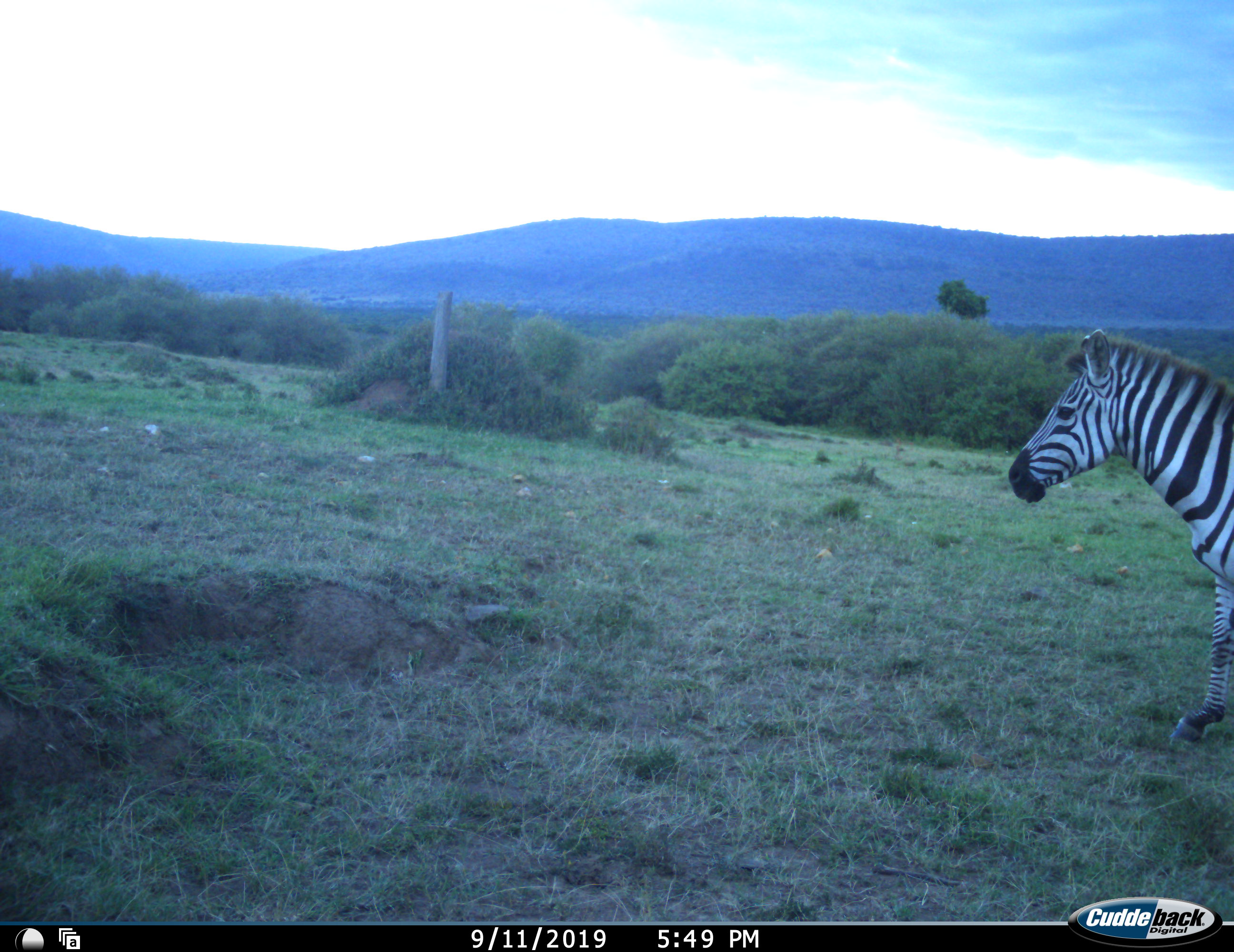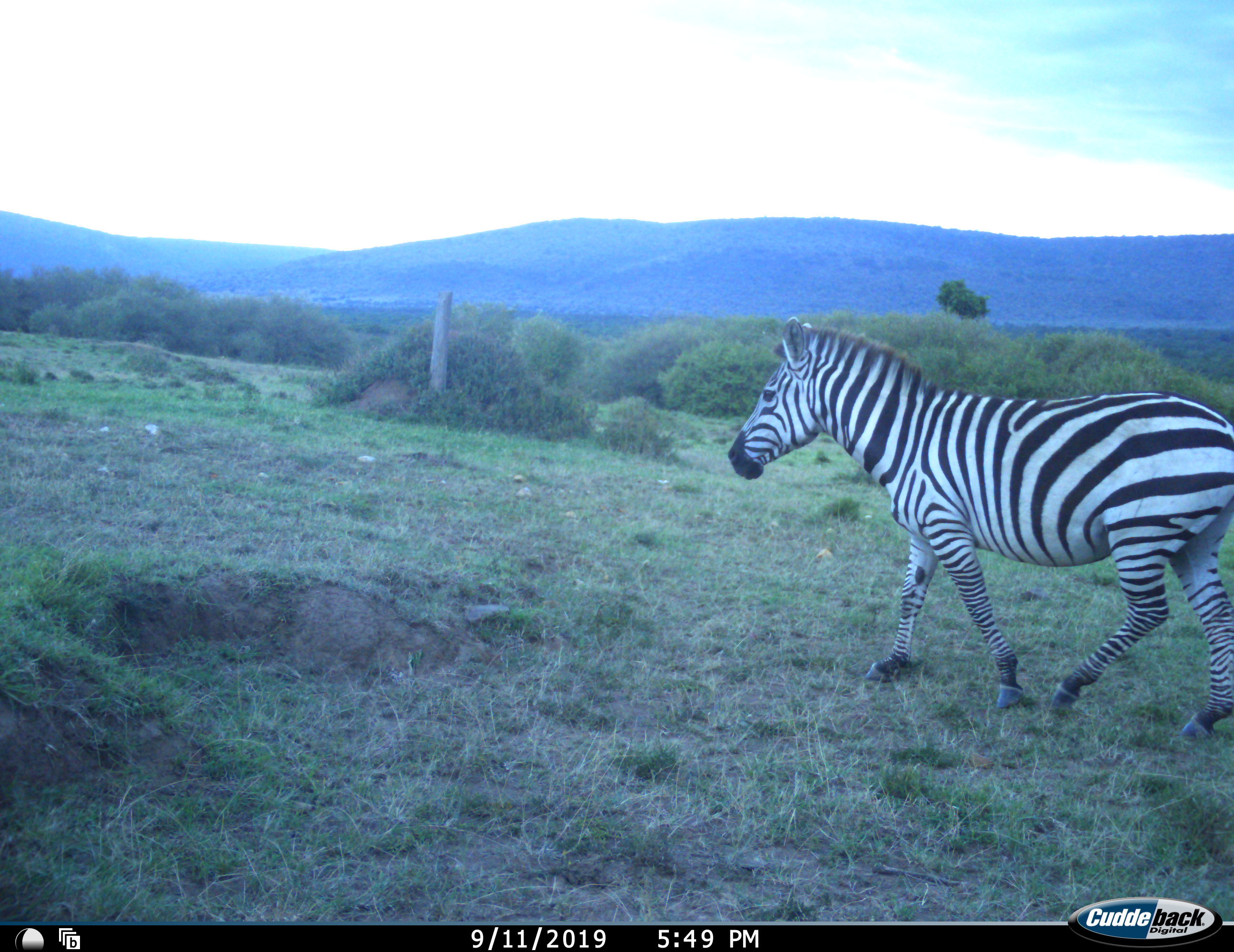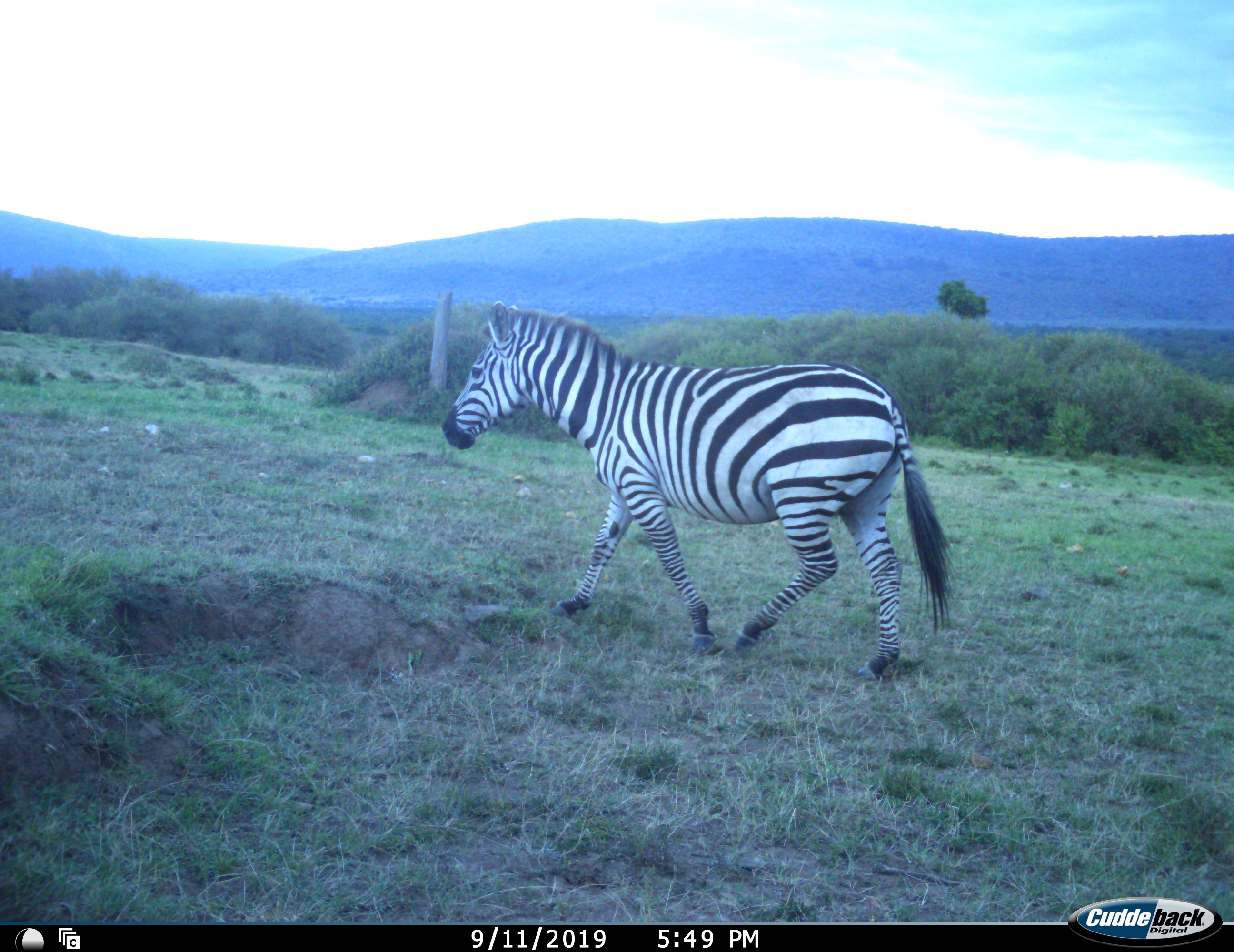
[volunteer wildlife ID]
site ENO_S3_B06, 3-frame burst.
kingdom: Animalia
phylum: Chordata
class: Mammalia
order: Perissodactyla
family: Equidae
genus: Equus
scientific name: Equus quagga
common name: plains zebra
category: zebraplains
Zebraplains (plains zebra) (Equus quagga), count 1. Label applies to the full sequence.